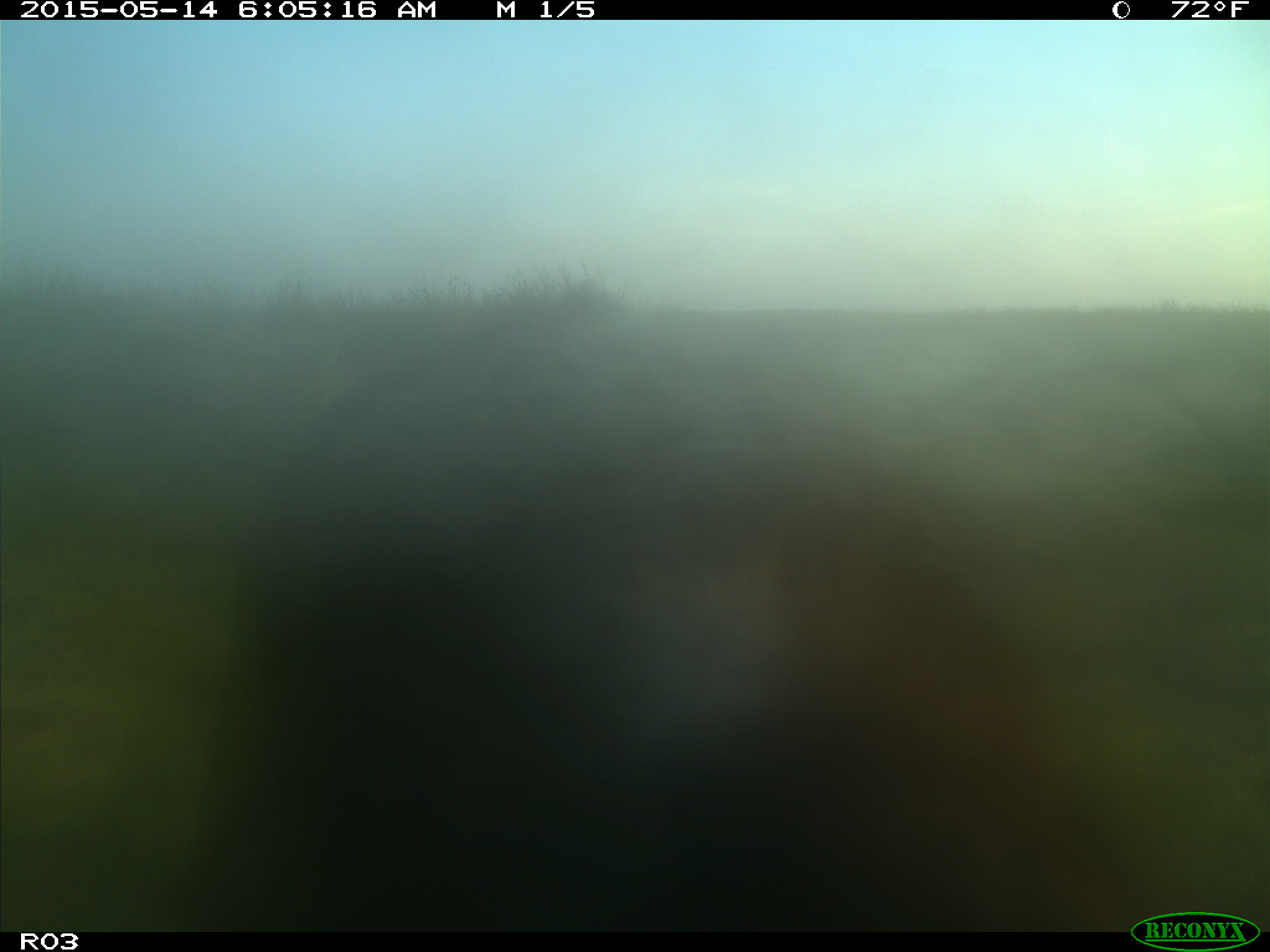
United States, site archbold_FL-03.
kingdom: Animalia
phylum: Chordata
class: Mammalia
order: Artiodactyla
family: Bovidae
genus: Bos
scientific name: Bos taurus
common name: domestic cow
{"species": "Bos taurus (domestic cow)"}